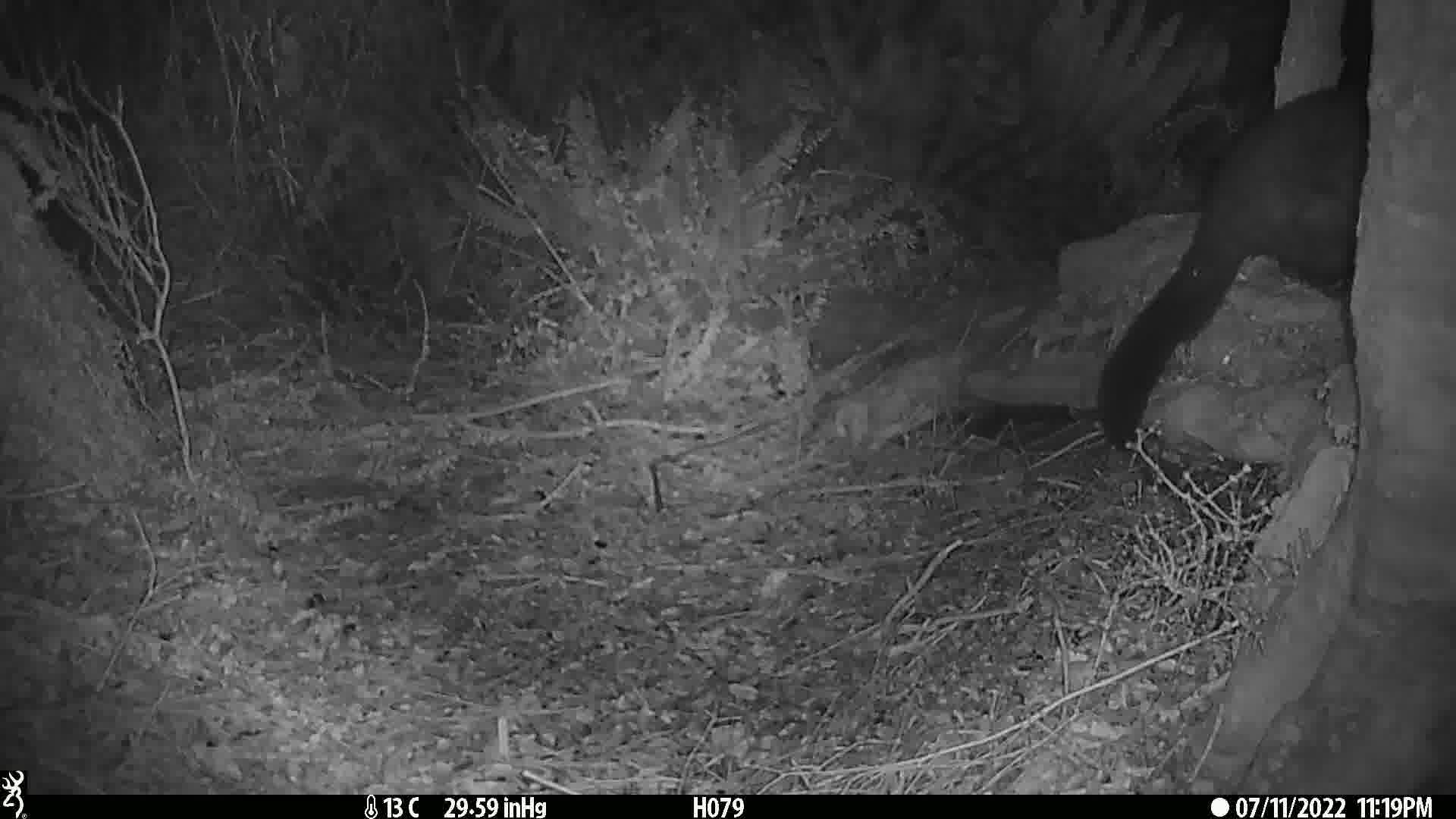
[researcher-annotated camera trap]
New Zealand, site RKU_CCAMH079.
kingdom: Animalia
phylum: Chordata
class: Mammalia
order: Diprotodontia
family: Phalangeridae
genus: Trichosurus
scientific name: Trichosurus vulpecula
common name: common brushtail possum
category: possum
Possum (common brushtail possum) (Trichosurus vulpecula).